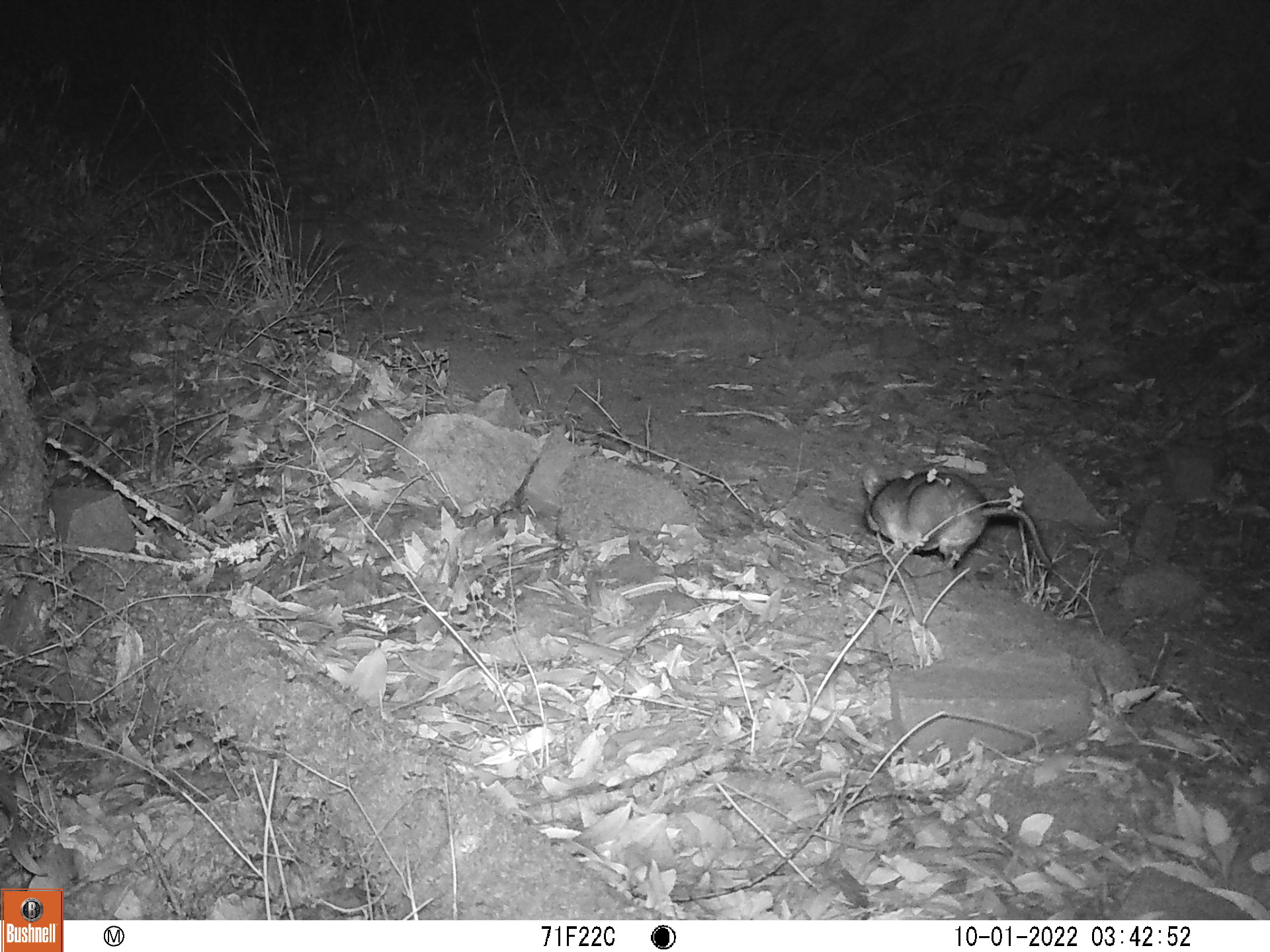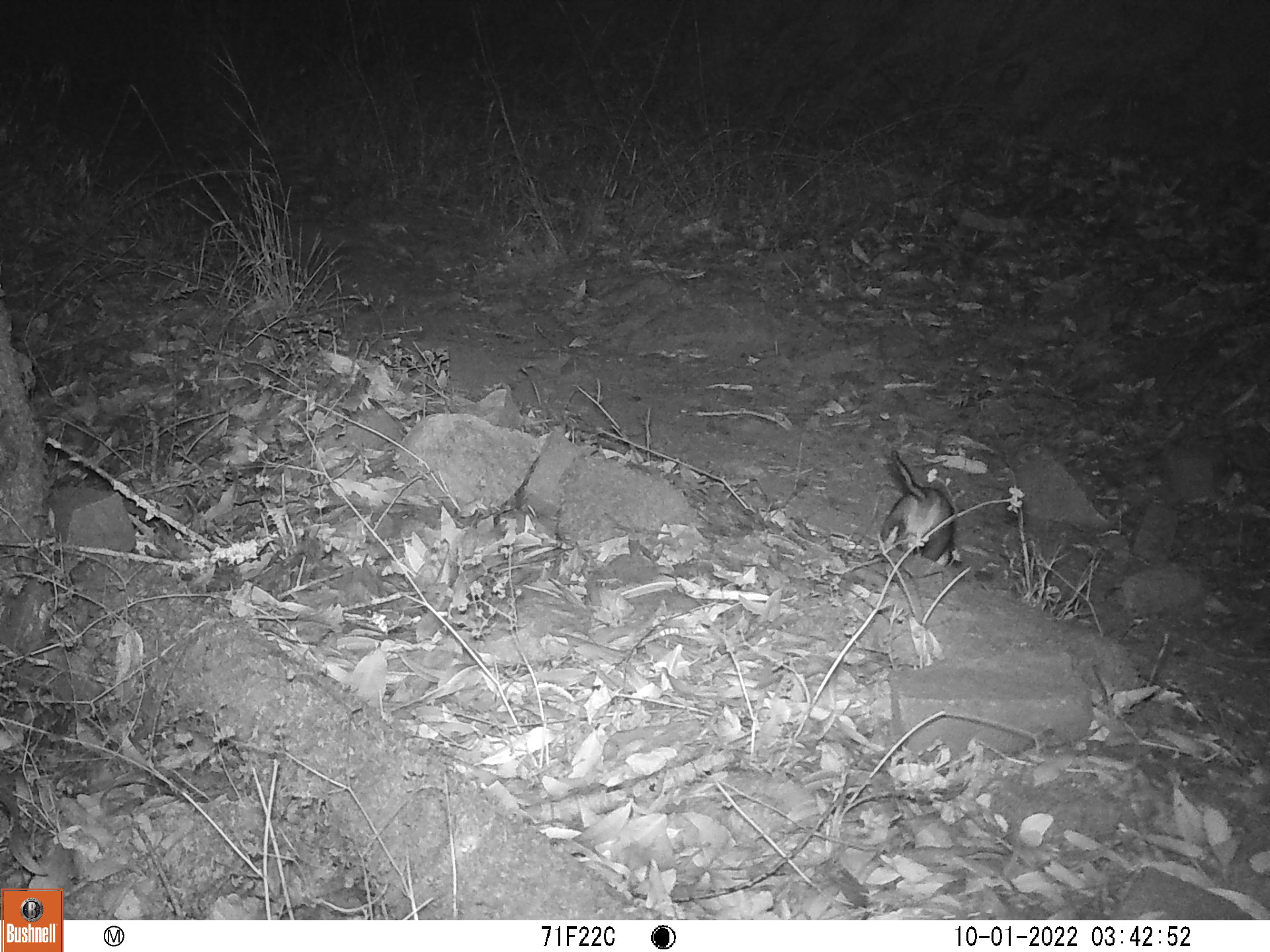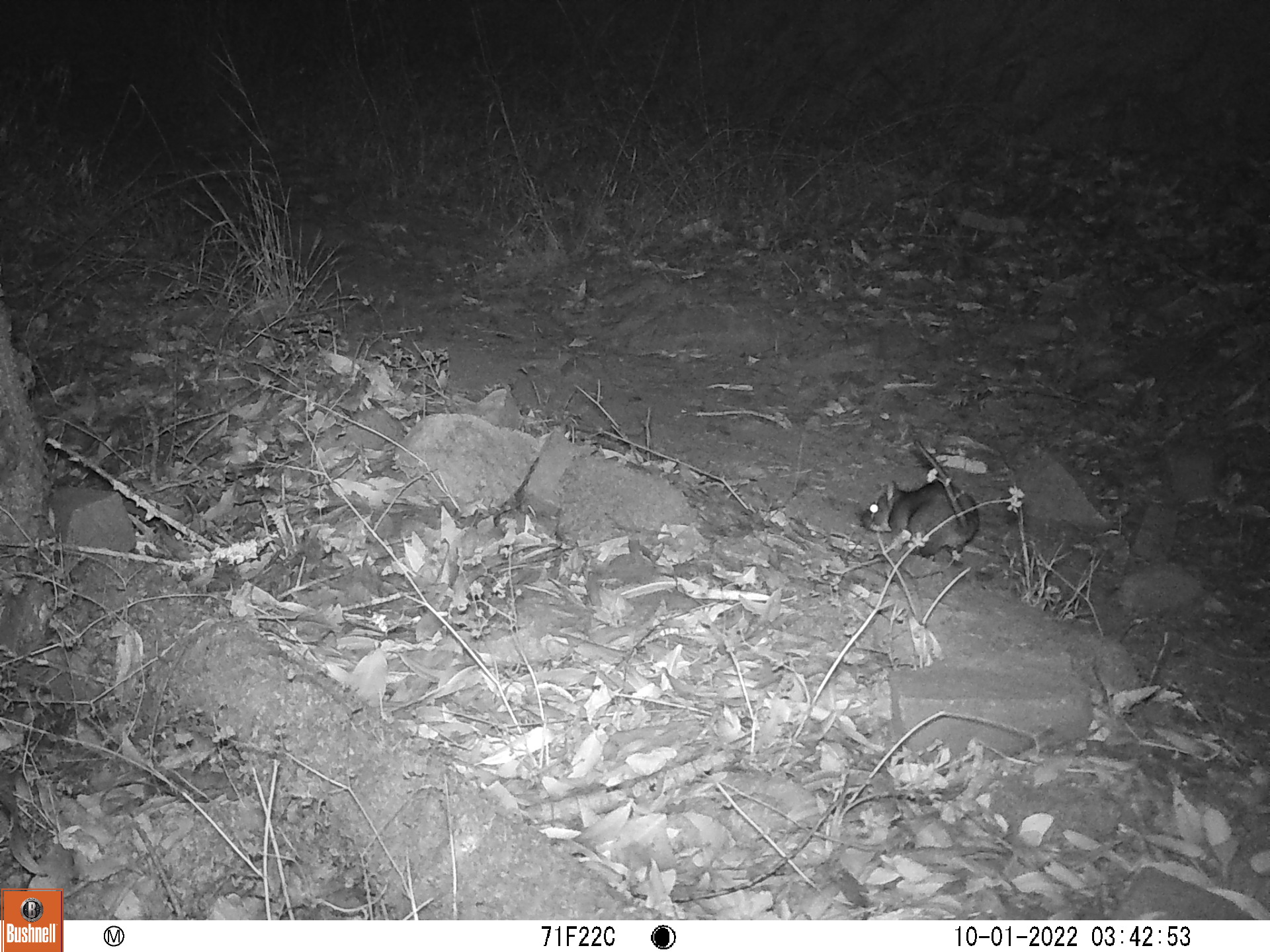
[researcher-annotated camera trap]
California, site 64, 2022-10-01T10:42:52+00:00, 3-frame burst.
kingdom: Animalia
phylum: Chordata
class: Mammalia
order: Rodentia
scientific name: Rodentia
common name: mouse or rat